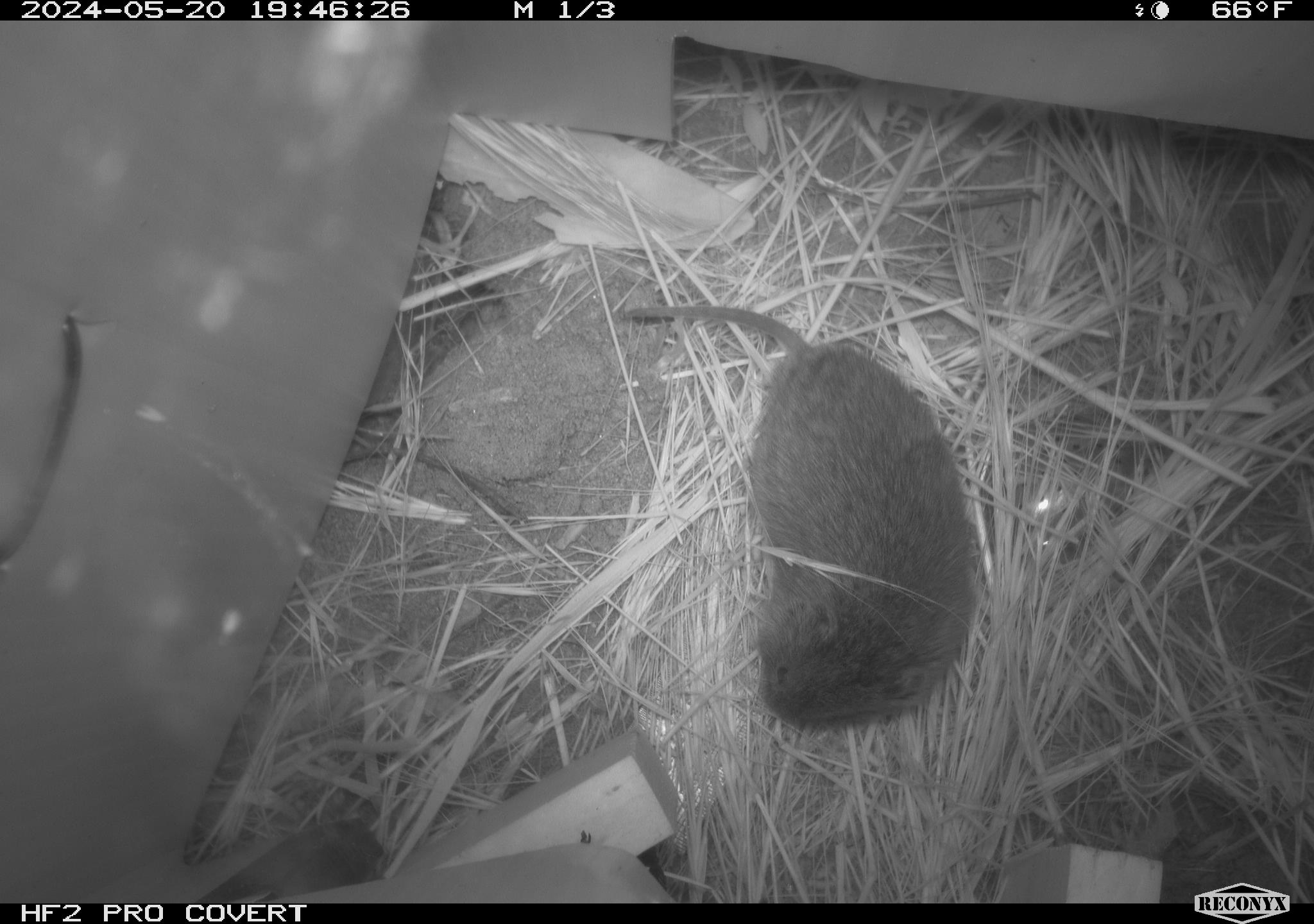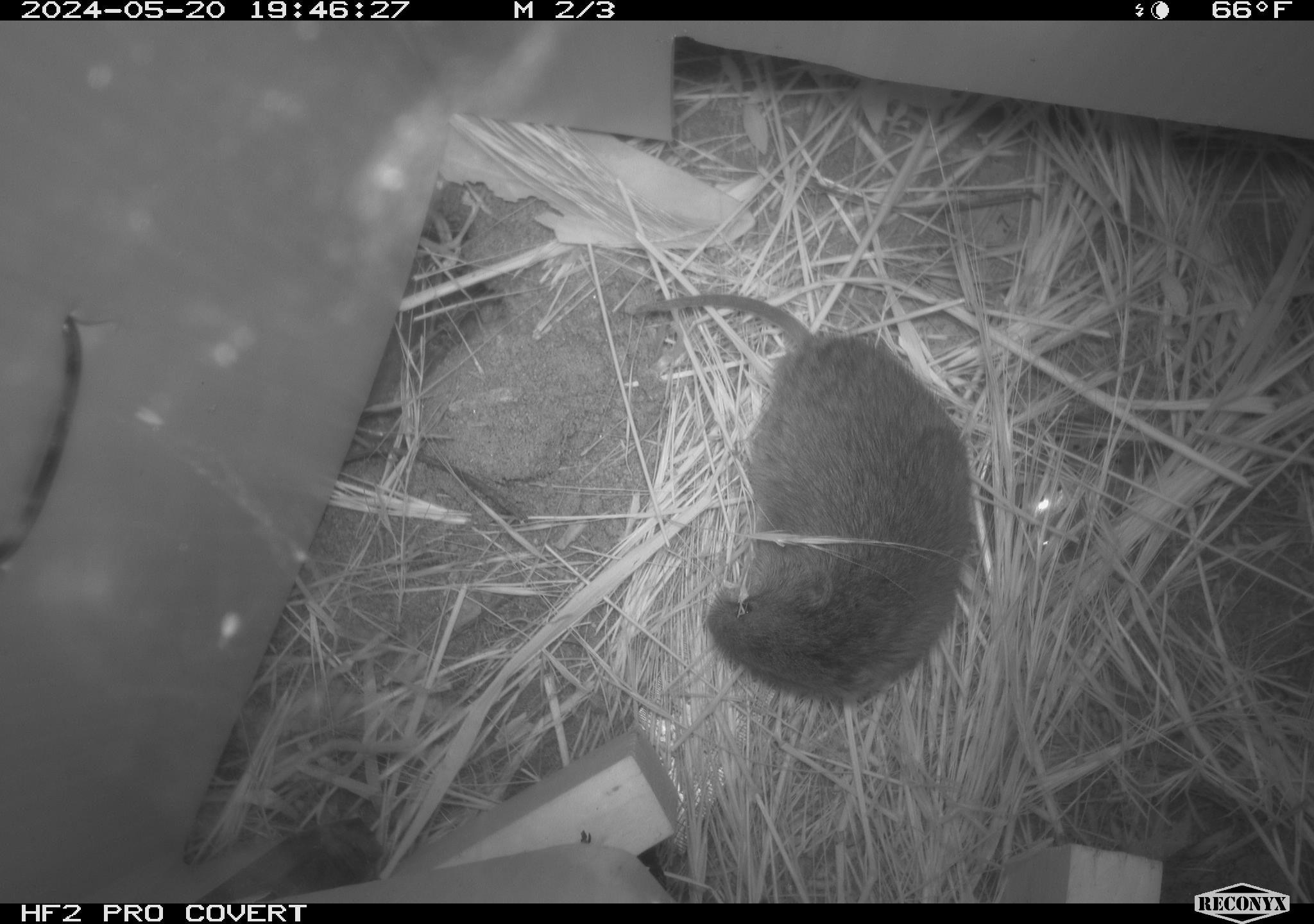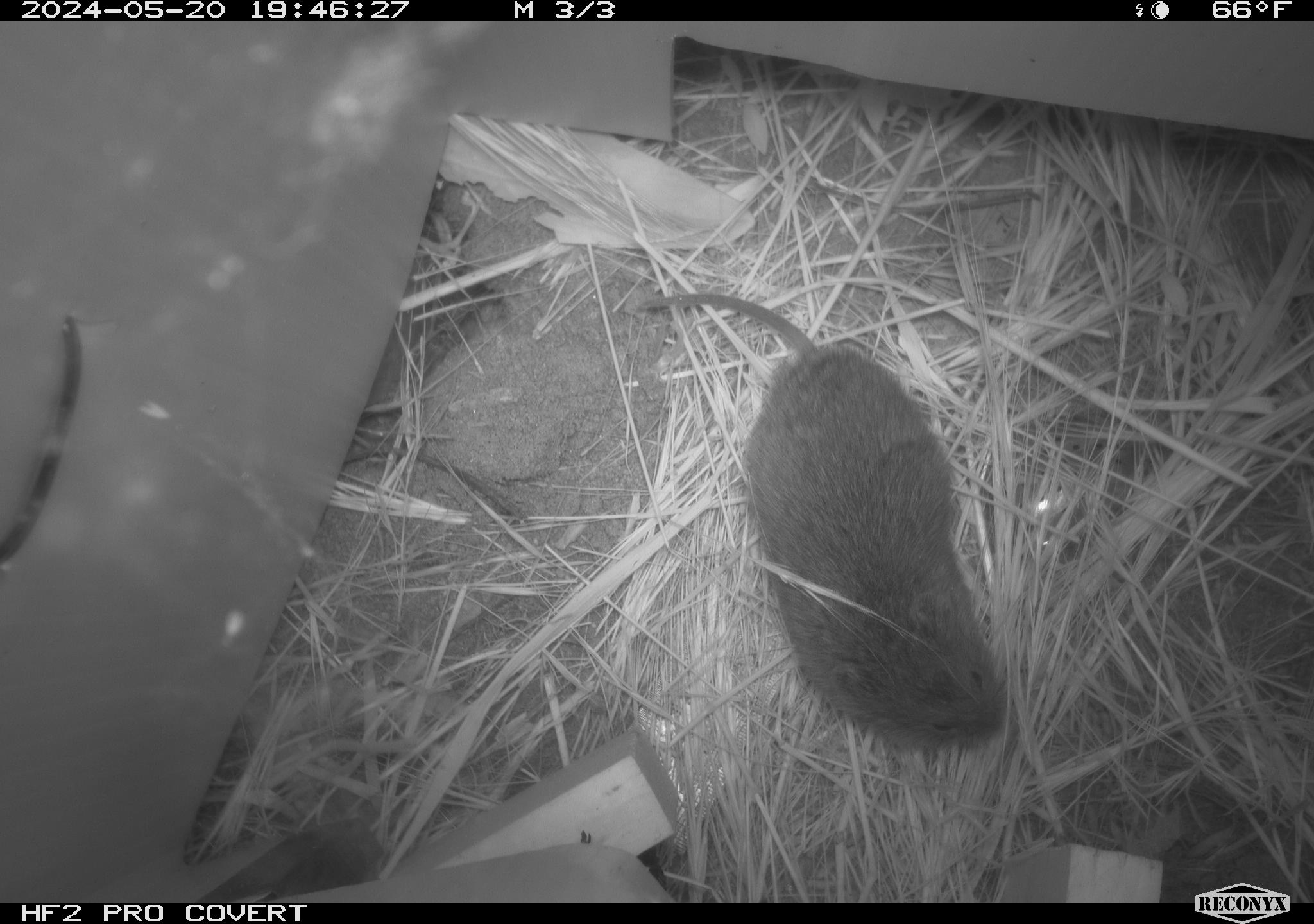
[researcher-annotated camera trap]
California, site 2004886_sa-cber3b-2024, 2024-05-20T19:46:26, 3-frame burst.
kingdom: Animalia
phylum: Chordata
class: Mammalia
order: Rodentia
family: Cricetidae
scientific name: Arvicolinae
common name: voles, lemmings, and muskrats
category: arvicolinae subfamily